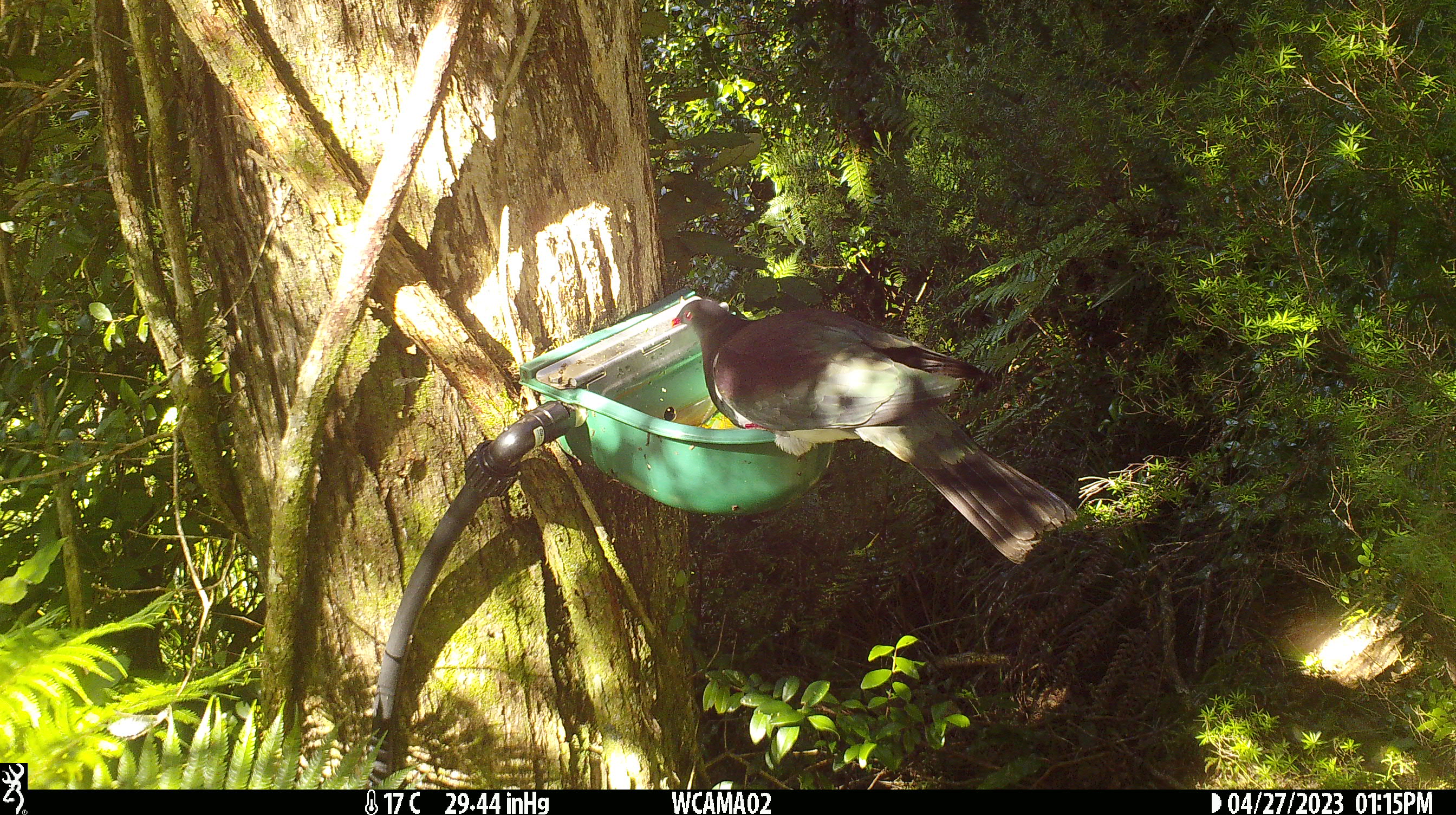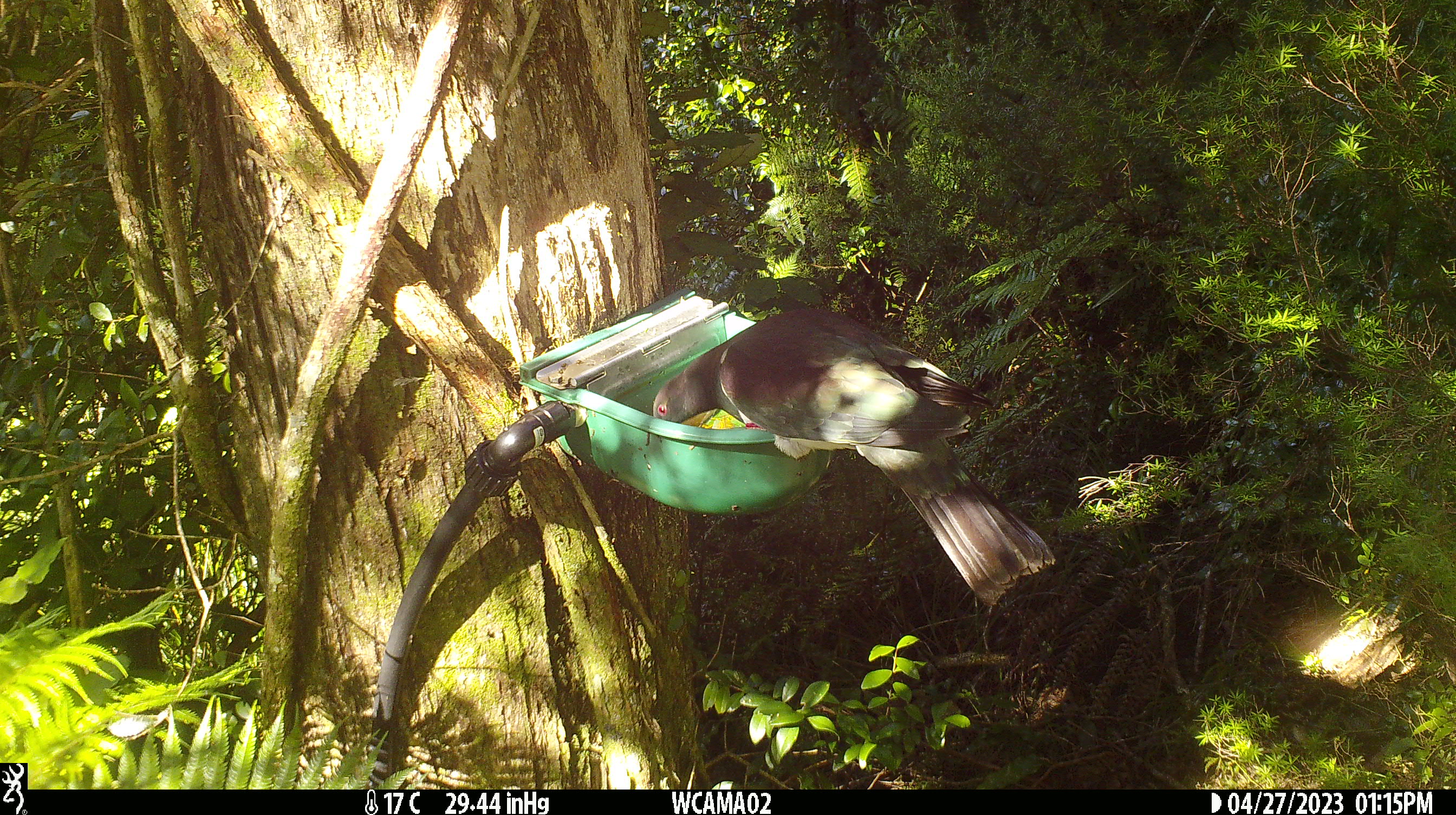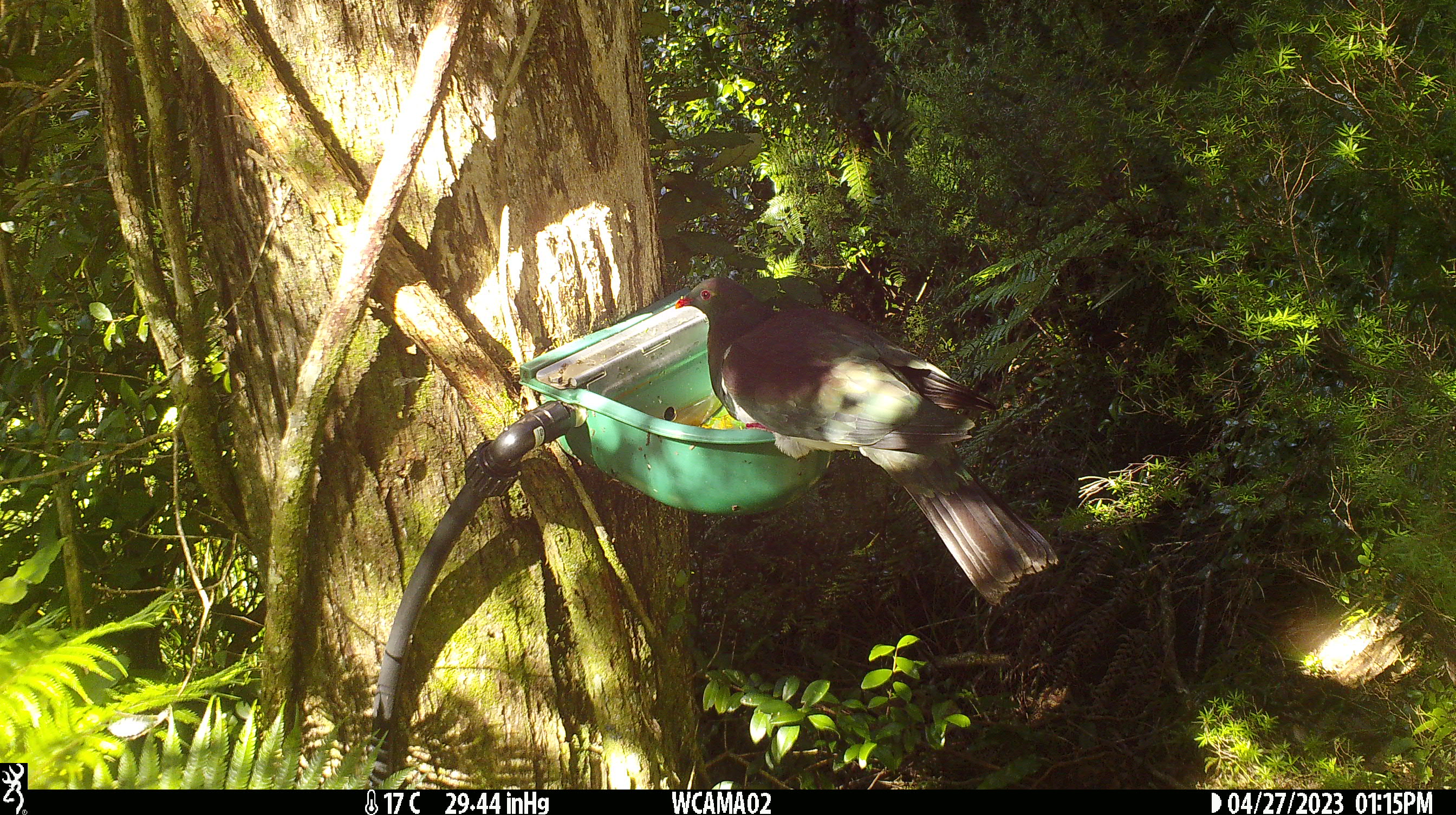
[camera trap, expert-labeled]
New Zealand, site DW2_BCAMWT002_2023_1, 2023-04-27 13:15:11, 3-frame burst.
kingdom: Animalia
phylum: Chordata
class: Aves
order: Columbiformes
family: Columbidae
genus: Hemiphaga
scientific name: Hemiphaga novaeseelandiae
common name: new zealand pigeon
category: kereru